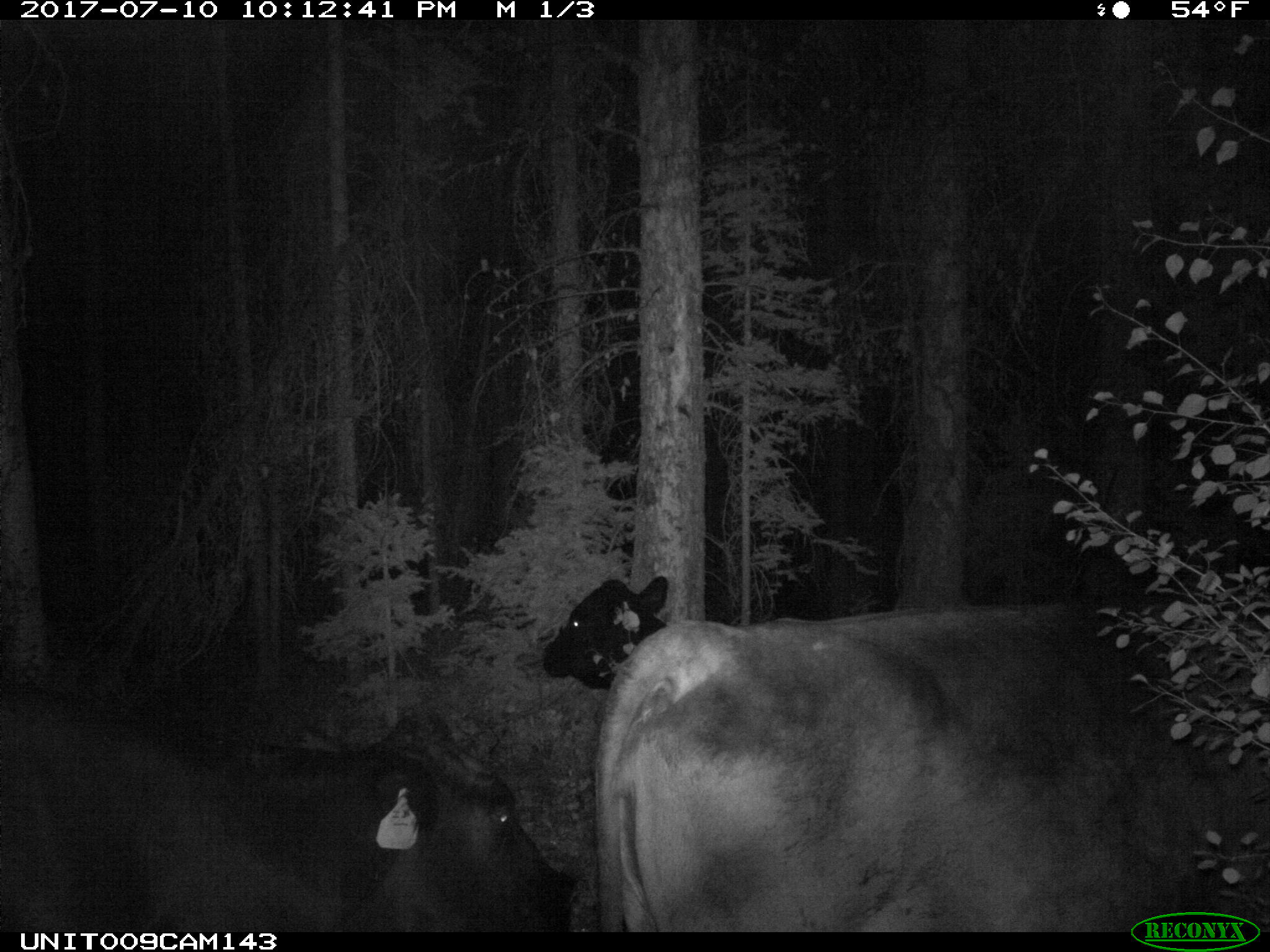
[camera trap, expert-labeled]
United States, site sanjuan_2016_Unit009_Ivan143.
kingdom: Animalia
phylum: Chordata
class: Mammalia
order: Artiodactyla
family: Bovidae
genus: Bos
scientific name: Bos taurus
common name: domestic cow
Bos taurus (domestic cow).